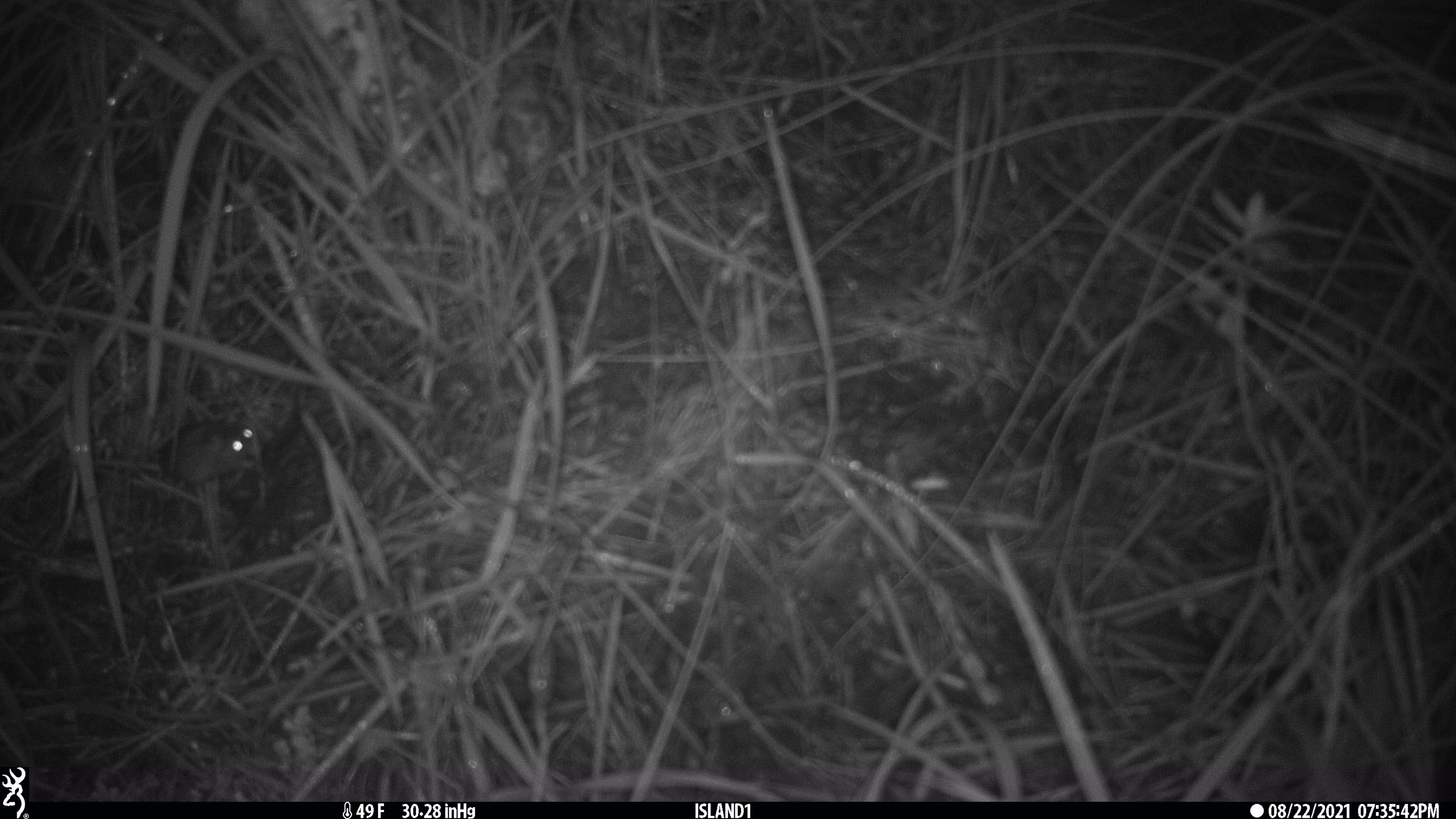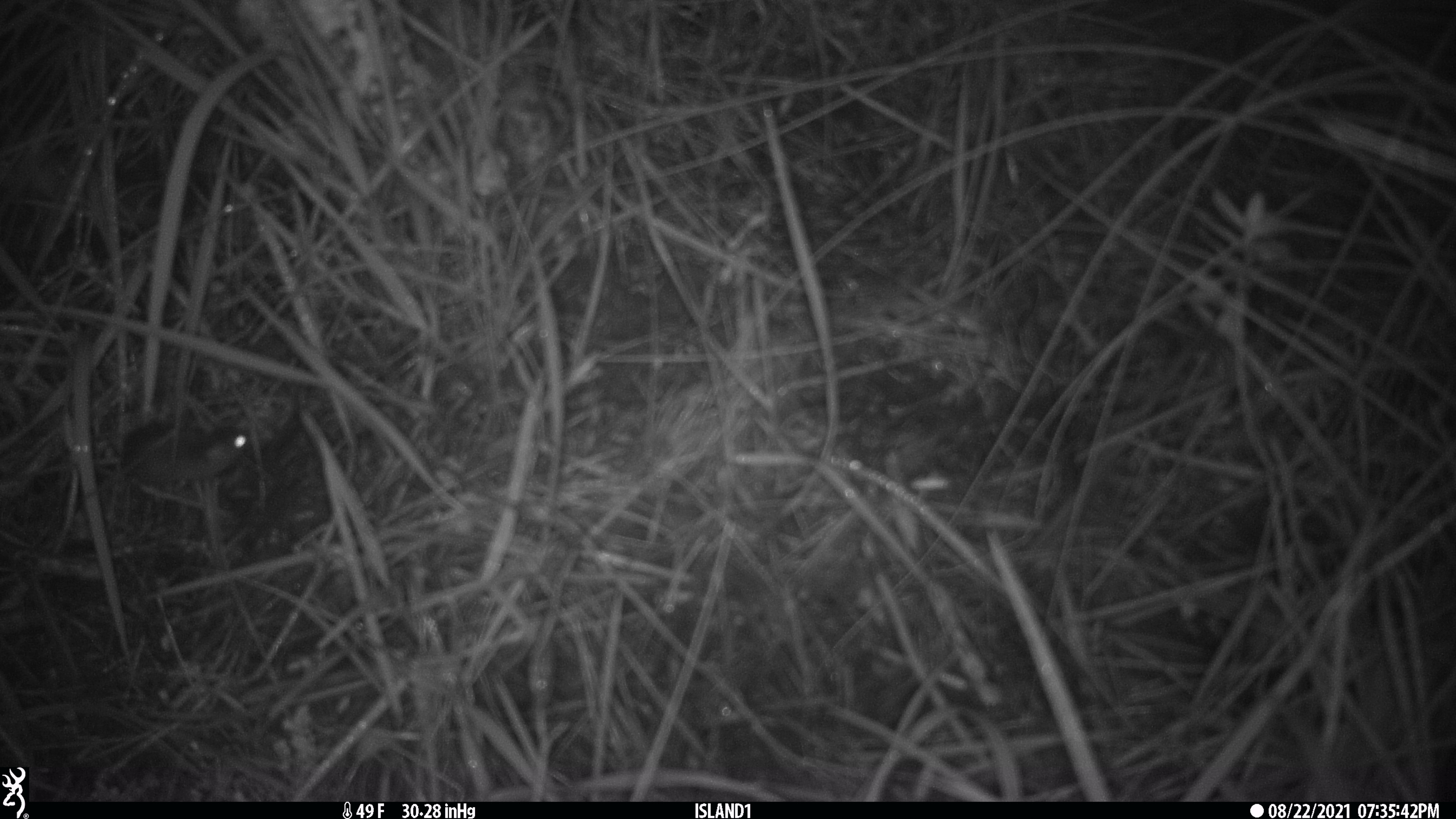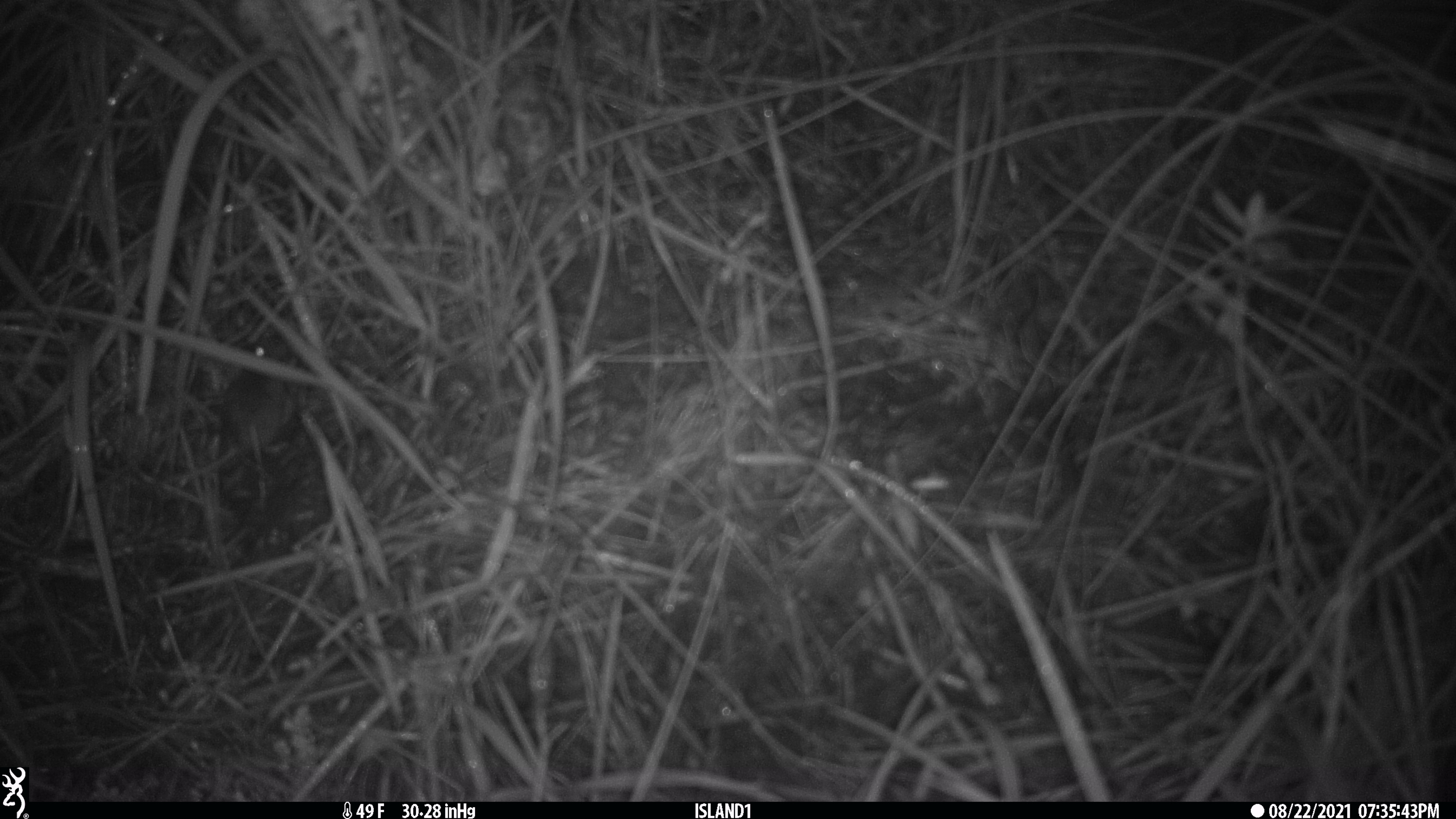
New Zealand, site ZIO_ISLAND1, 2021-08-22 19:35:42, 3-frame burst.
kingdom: Animalia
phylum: Chordata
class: Mammalia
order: Rodentia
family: Muridae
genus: Mus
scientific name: Mus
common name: mouse